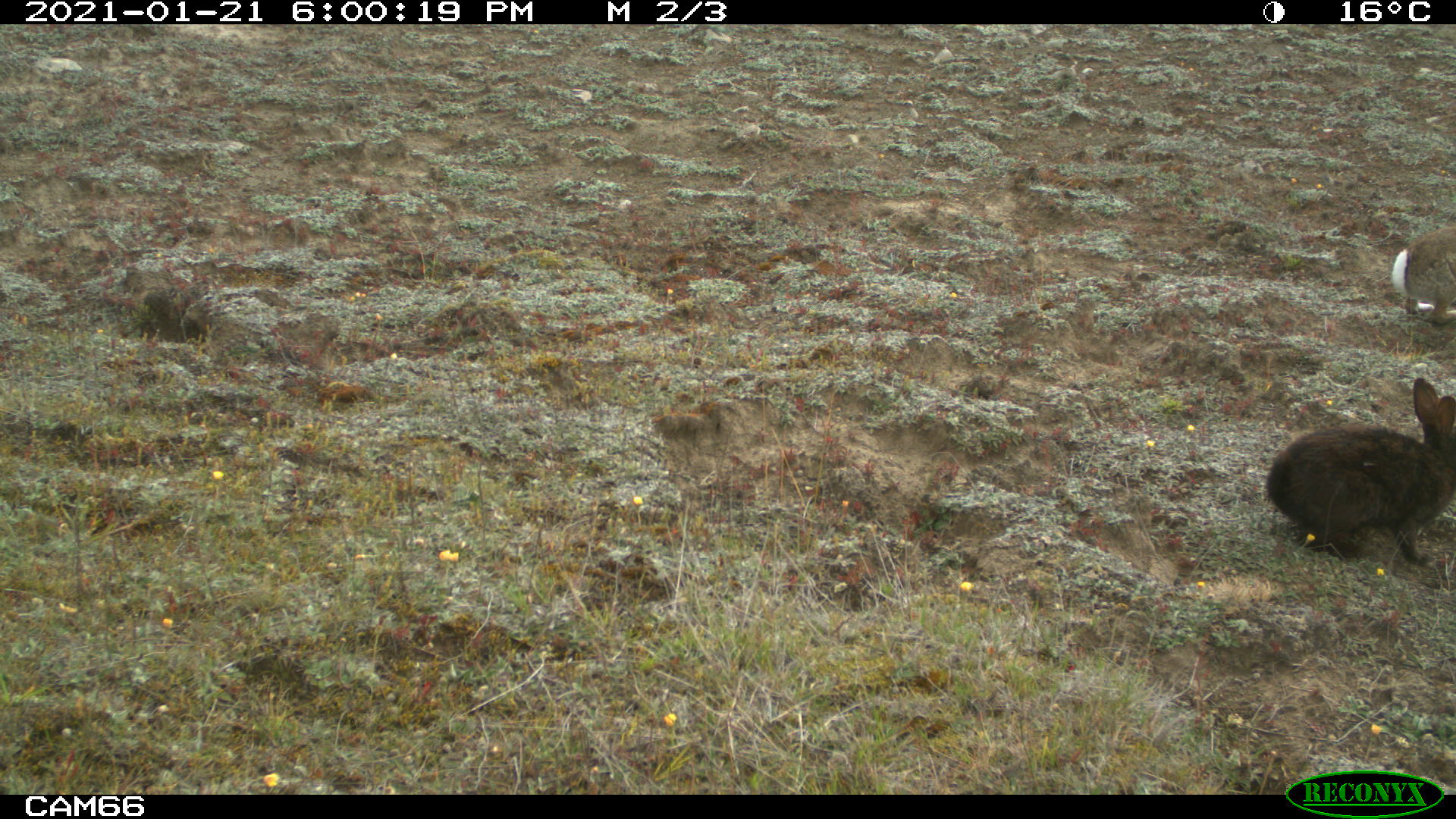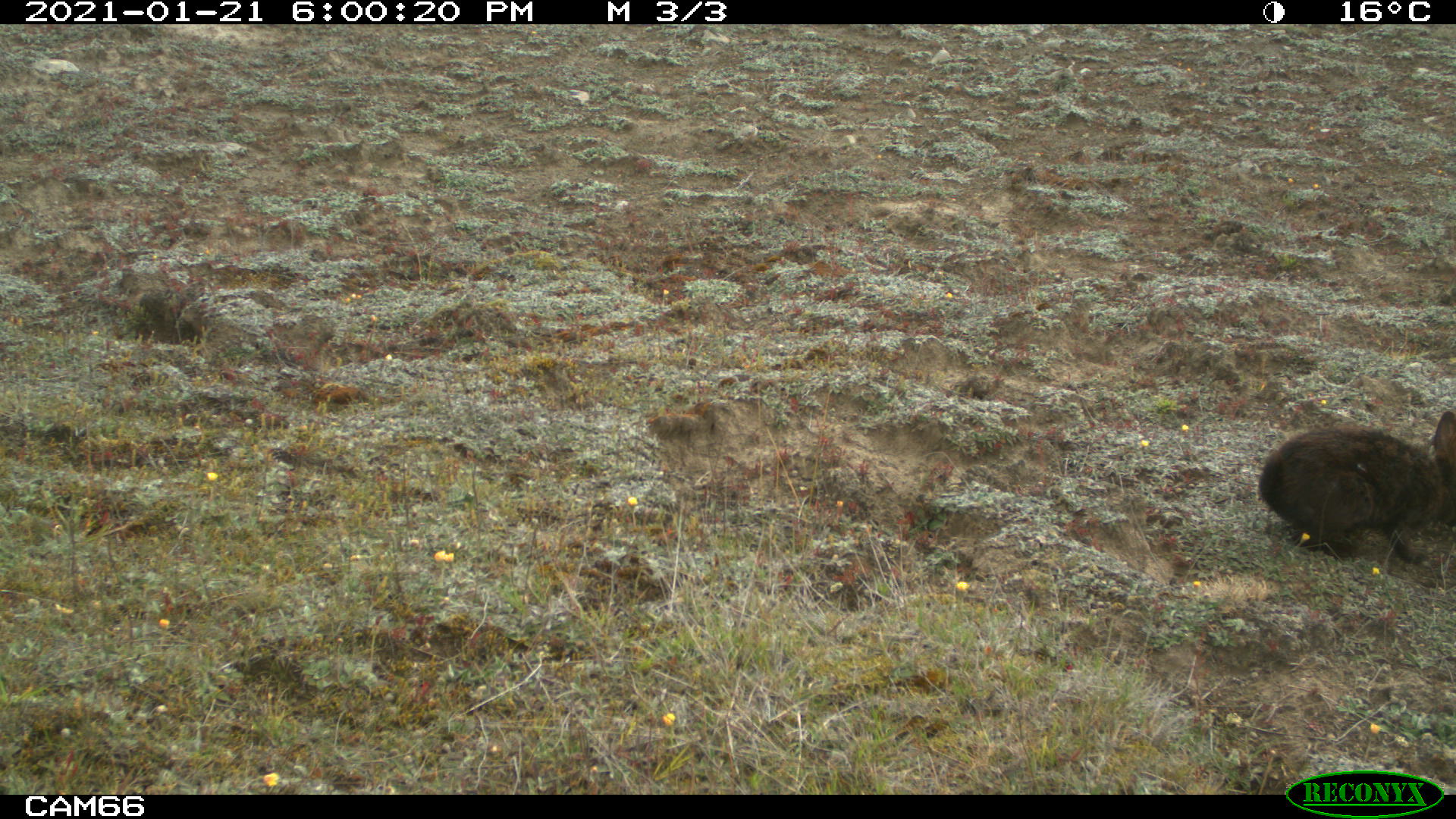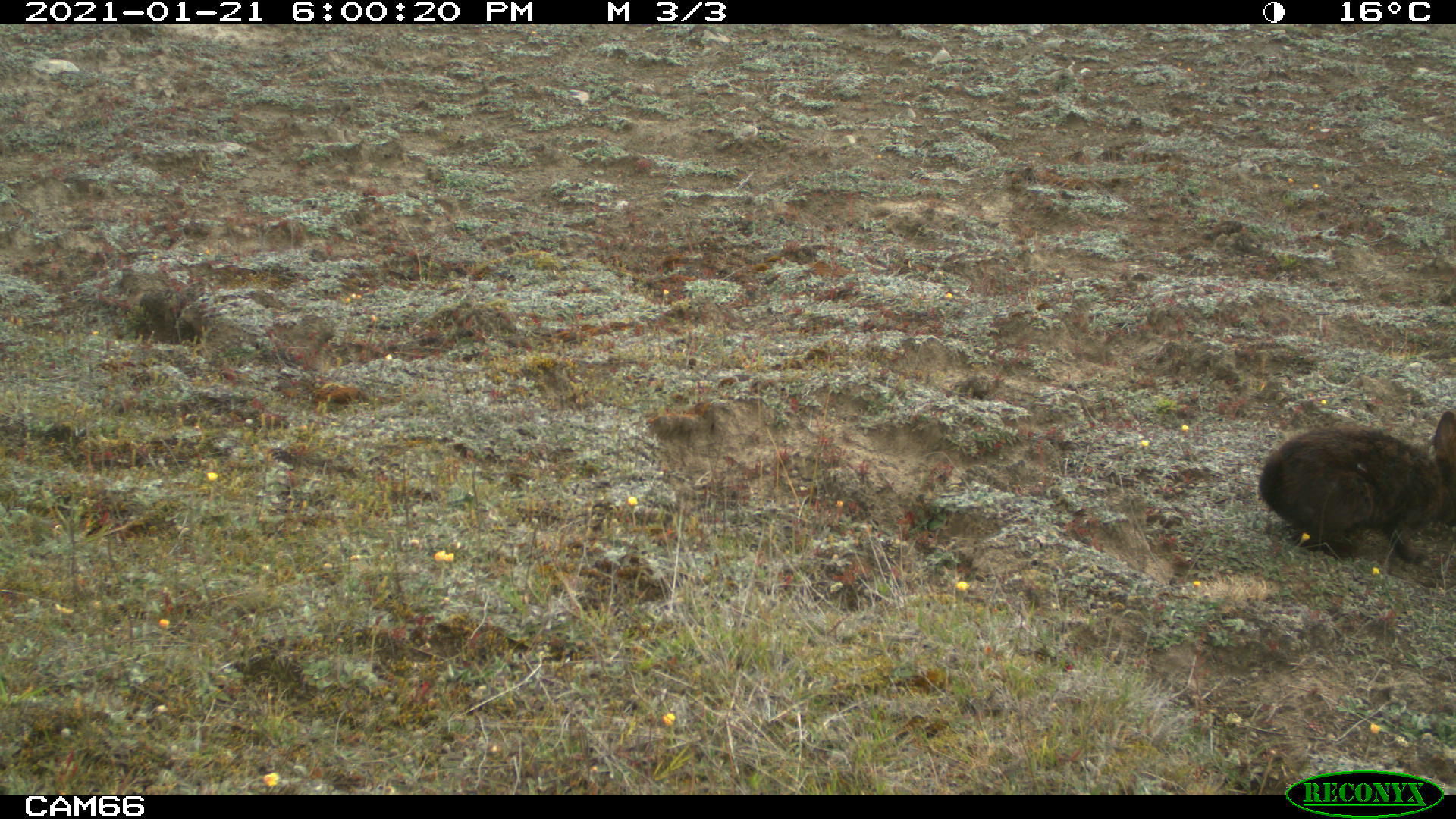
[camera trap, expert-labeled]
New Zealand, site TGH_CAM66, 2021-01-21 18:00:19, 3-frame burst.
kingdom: Animalia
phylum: Chordata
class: Mammalia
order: Lagomorpha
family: Leporidae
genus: Oryctolagus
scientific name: Oryctolagus cuniculus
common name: european rabbit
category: rabbit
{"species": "rabbit (european rabbit) (Oryctolagus cuniculus)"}